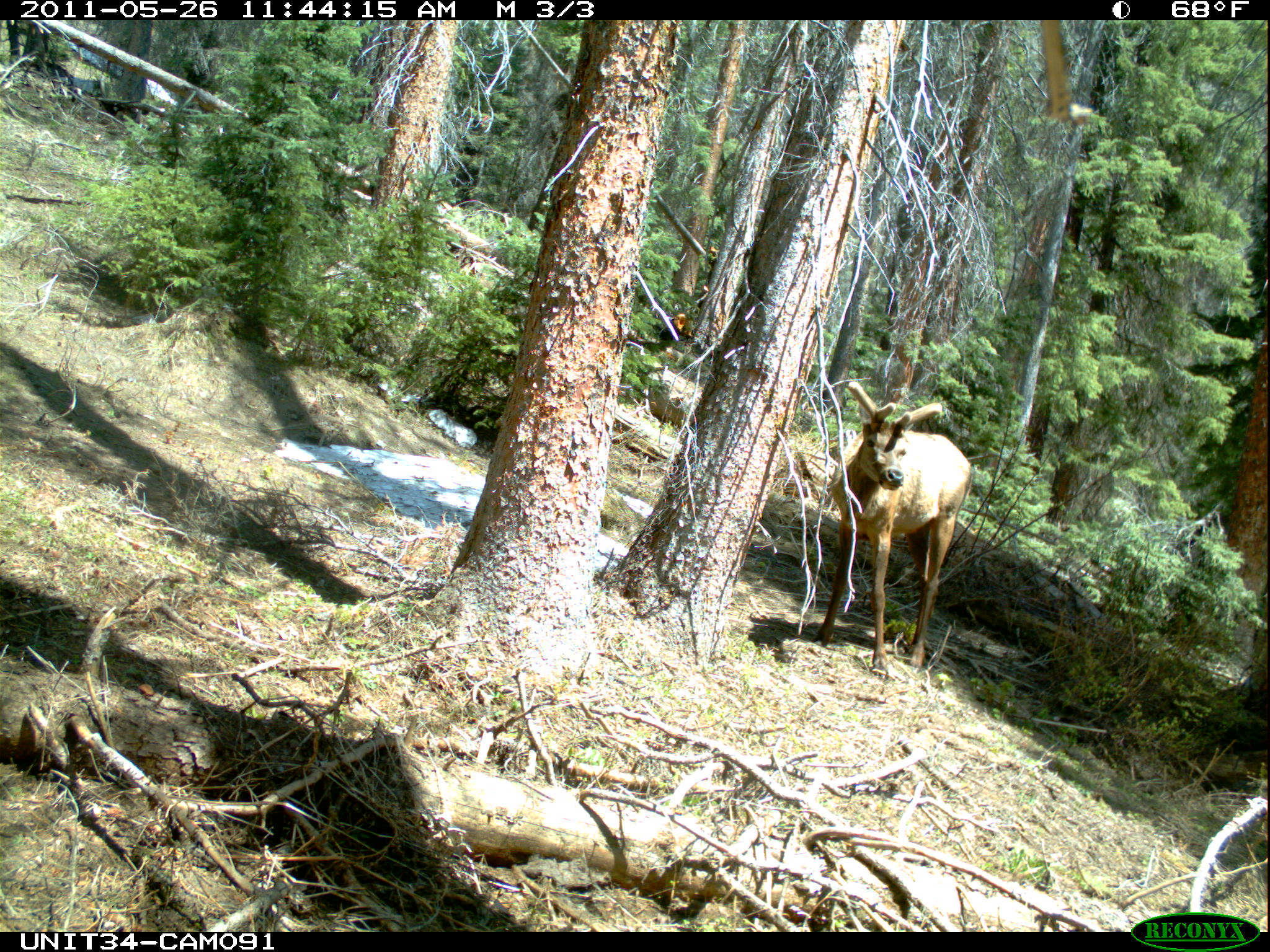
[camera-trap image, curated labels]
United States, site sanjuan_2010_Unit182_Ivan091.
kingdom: Animalia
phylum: Chordata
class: Mammalia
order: Artiodactyla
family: Cervidae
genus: Cervus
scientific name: Cervus elaphus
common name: red deer